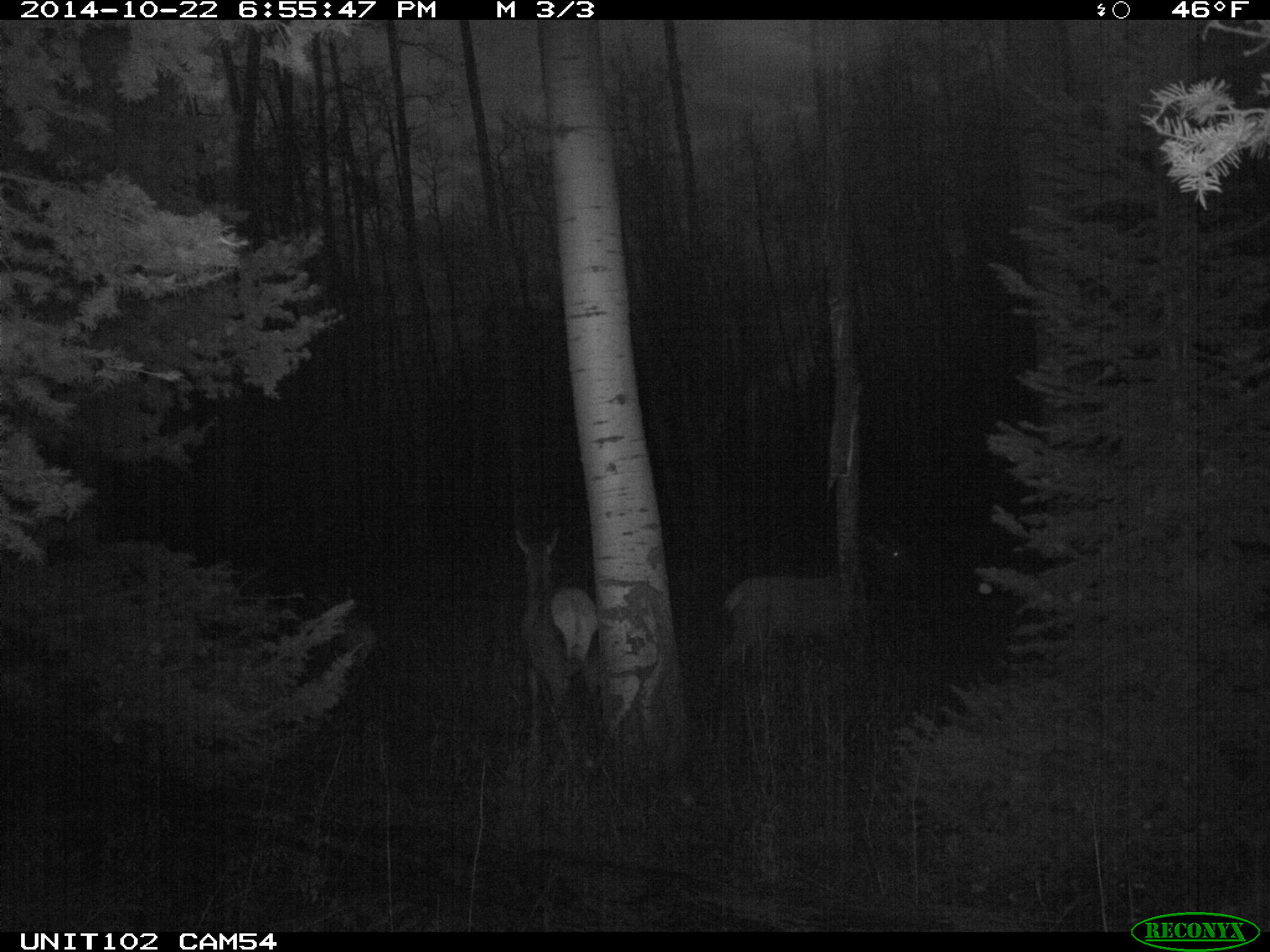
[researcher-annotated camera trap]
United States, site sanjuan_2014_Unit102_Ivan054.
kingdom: Animalia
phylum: Chordata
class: Mammalia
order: Artiodactyla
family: Cervidae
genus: Cervus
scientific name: Cervus elaphus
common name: red deer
Cervus elaphus (red deer).